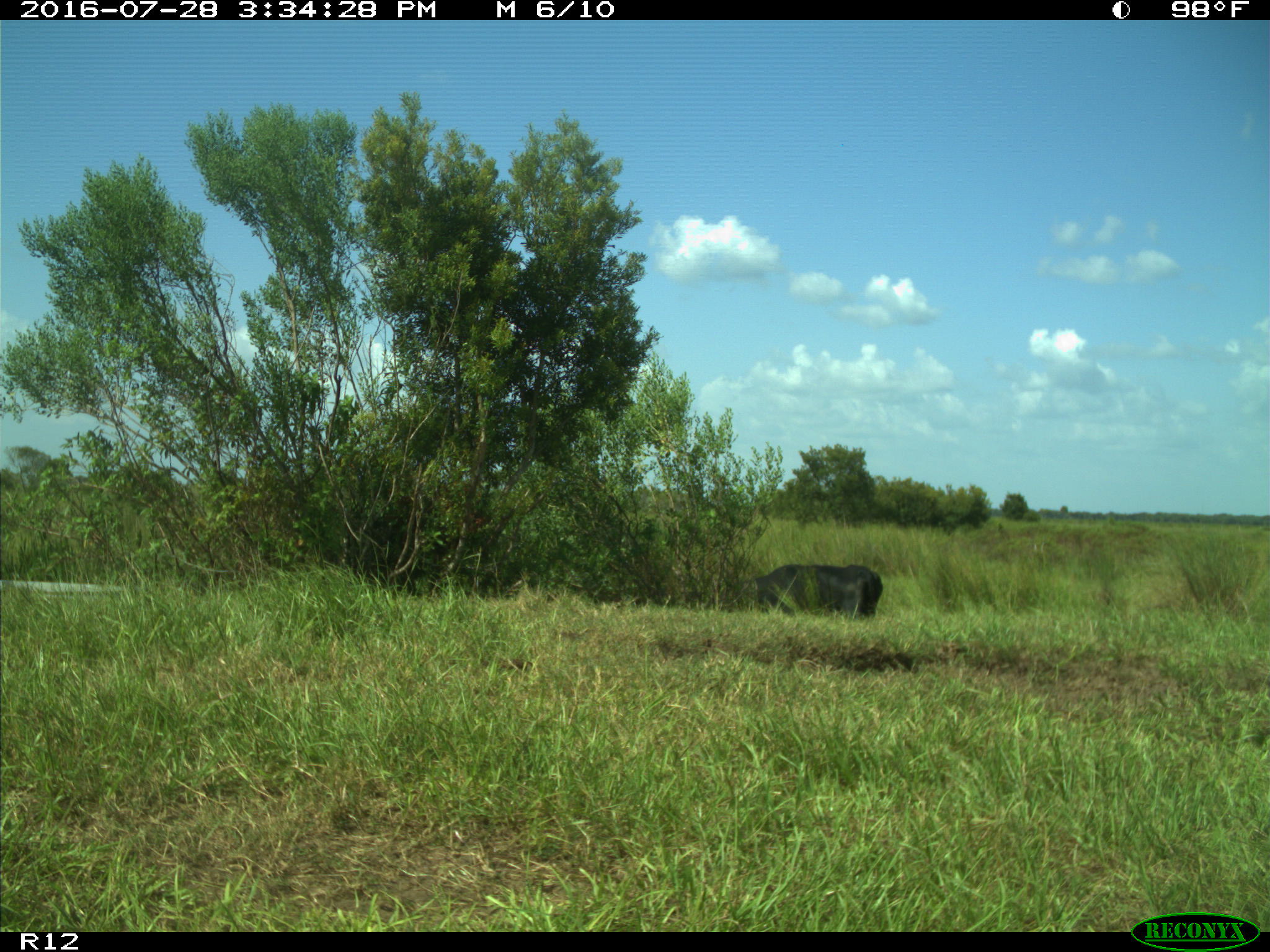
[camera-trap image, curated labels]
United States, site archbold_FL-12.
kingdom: Animalia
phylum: Chordata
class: Mammalia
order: Artiodactyla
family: Bovidae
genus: Bos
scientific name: Bos taurus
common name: domestic cow